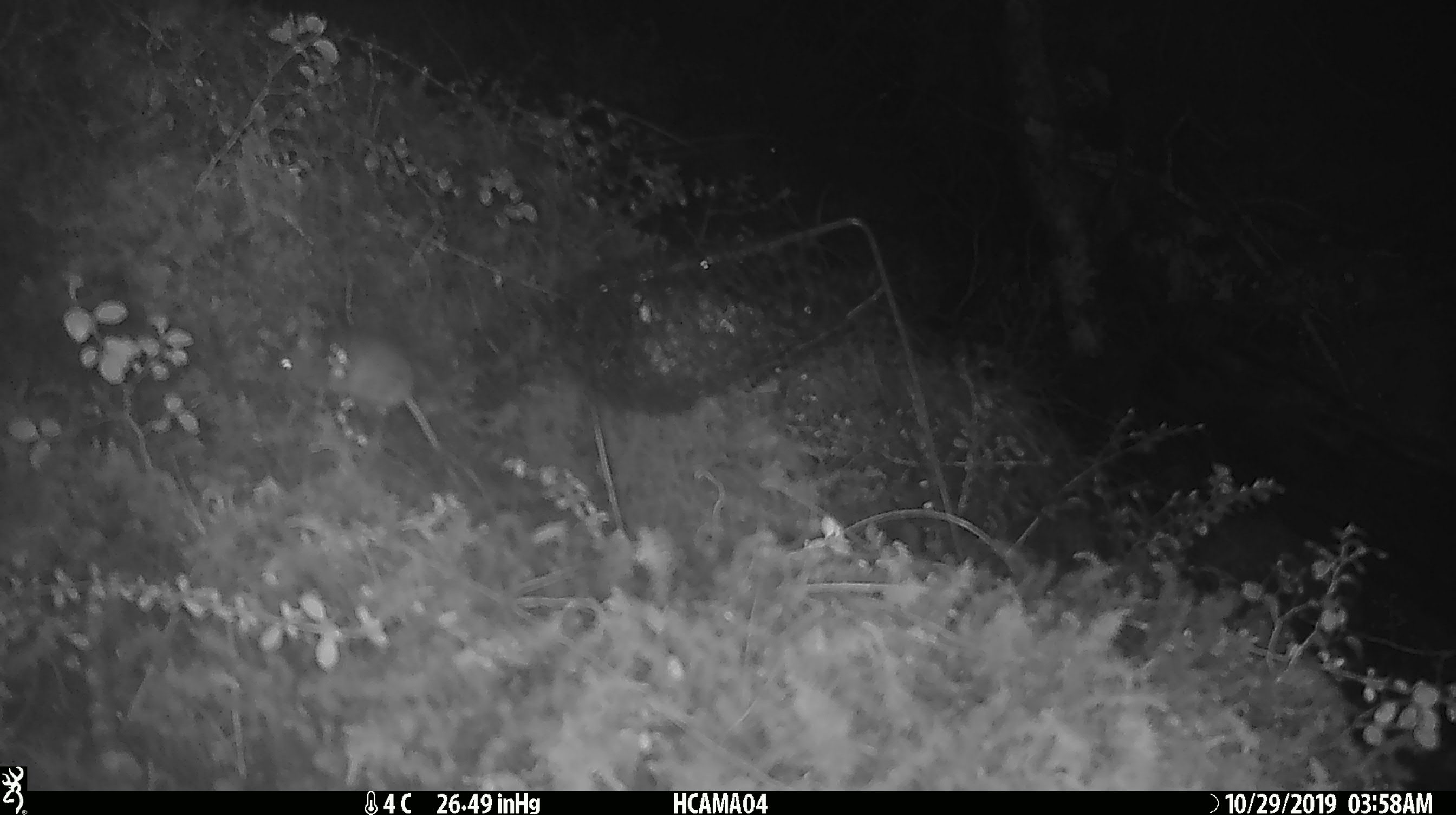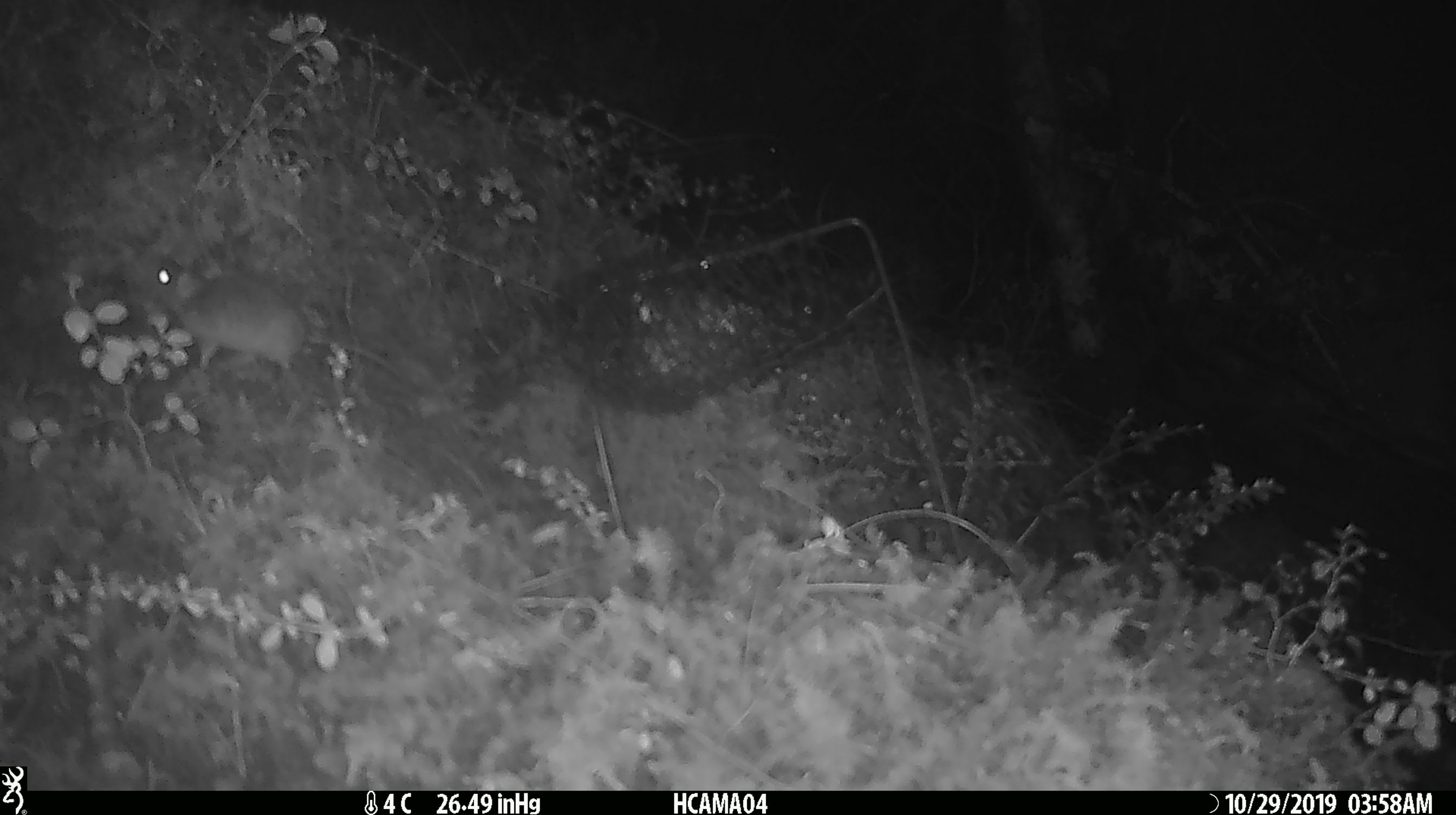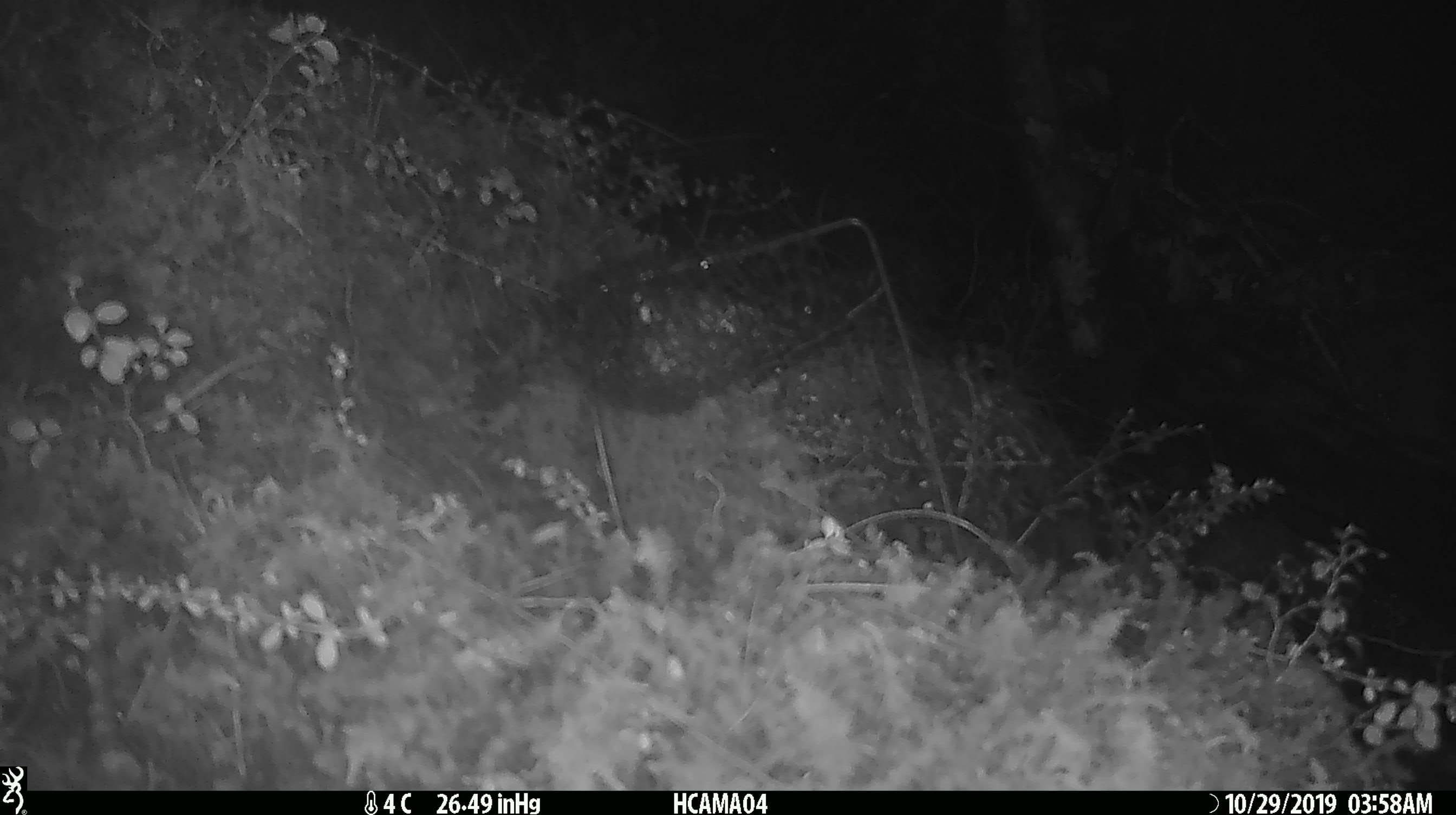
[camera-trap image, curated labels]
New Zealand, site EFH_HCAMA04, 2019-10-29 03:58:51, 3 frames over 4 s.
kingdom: Animalia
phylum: Chordata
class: Mammalia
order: Rodentia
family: Muridae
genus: Mus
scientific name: Mus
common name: mouse